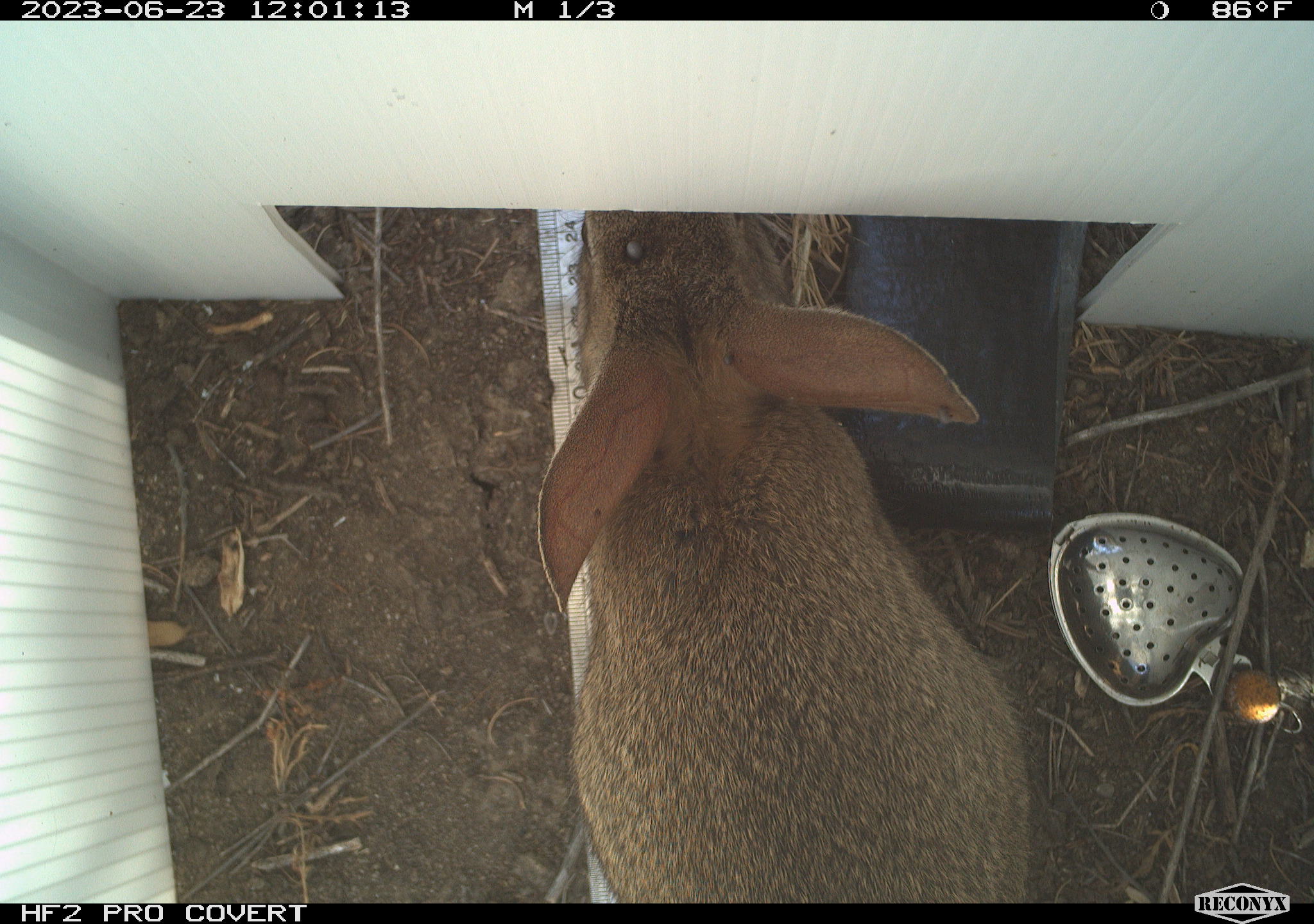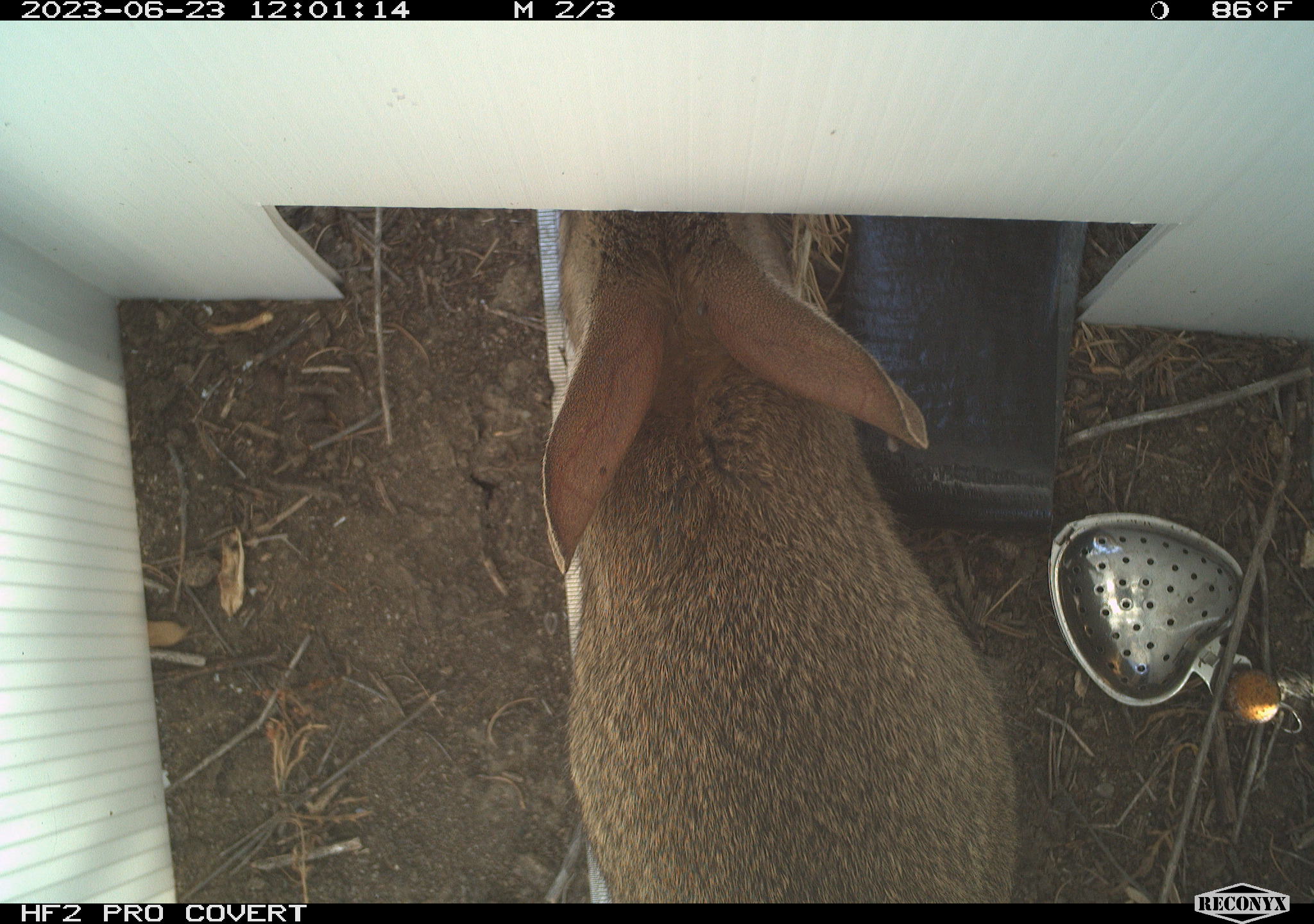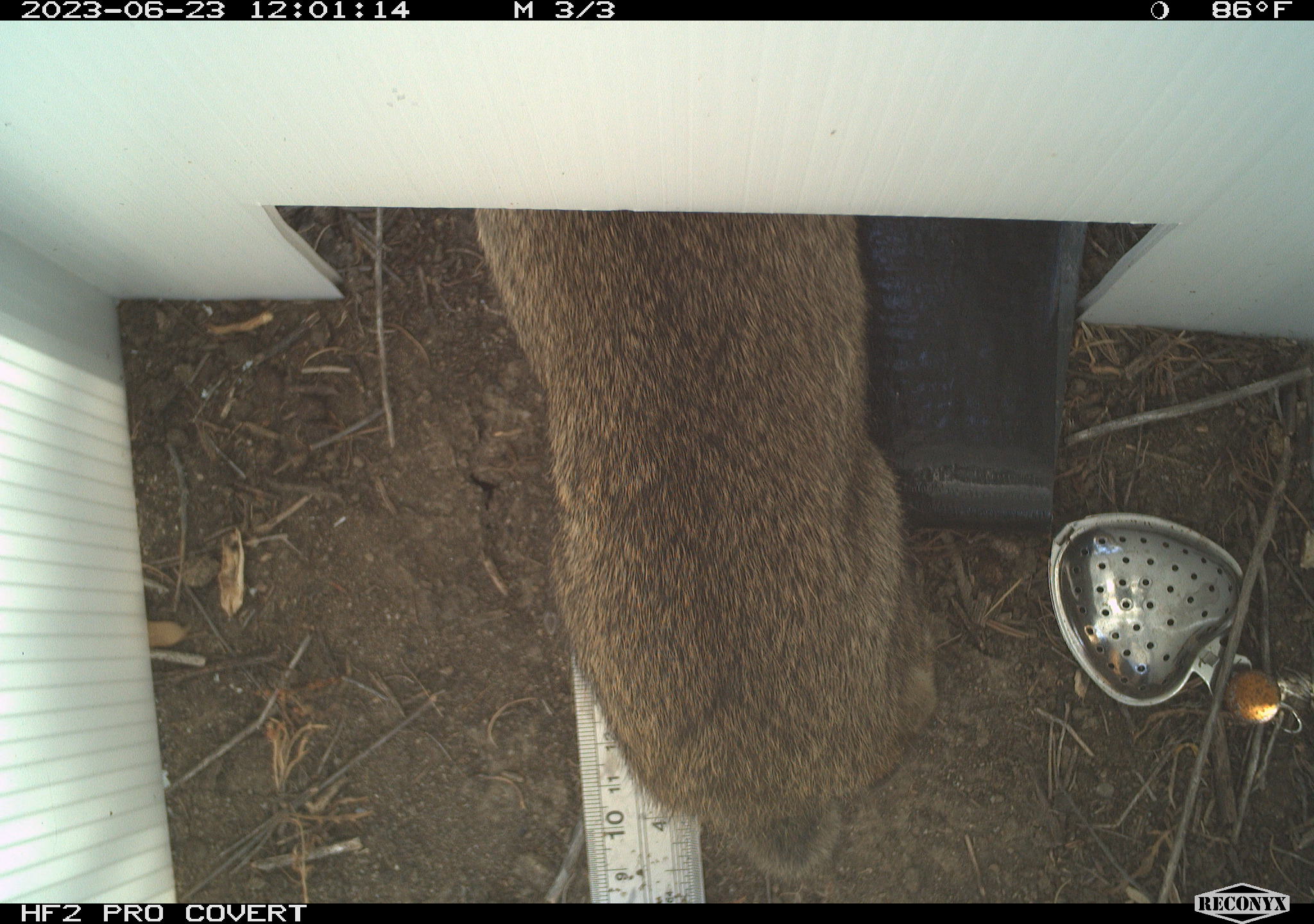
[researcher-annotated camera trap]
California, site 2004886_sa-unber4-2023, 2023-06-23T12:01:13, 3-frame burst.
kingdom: Animalia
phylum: Chordata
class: Mammalia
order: Lagomorpha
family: Leporidae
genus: Sylvilagus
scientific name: Sylvilagus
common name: cottontail rabbits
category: sylvilagus species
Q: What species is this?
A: Sylvilagus species (cottontail rabbits) (Sylvilagus).